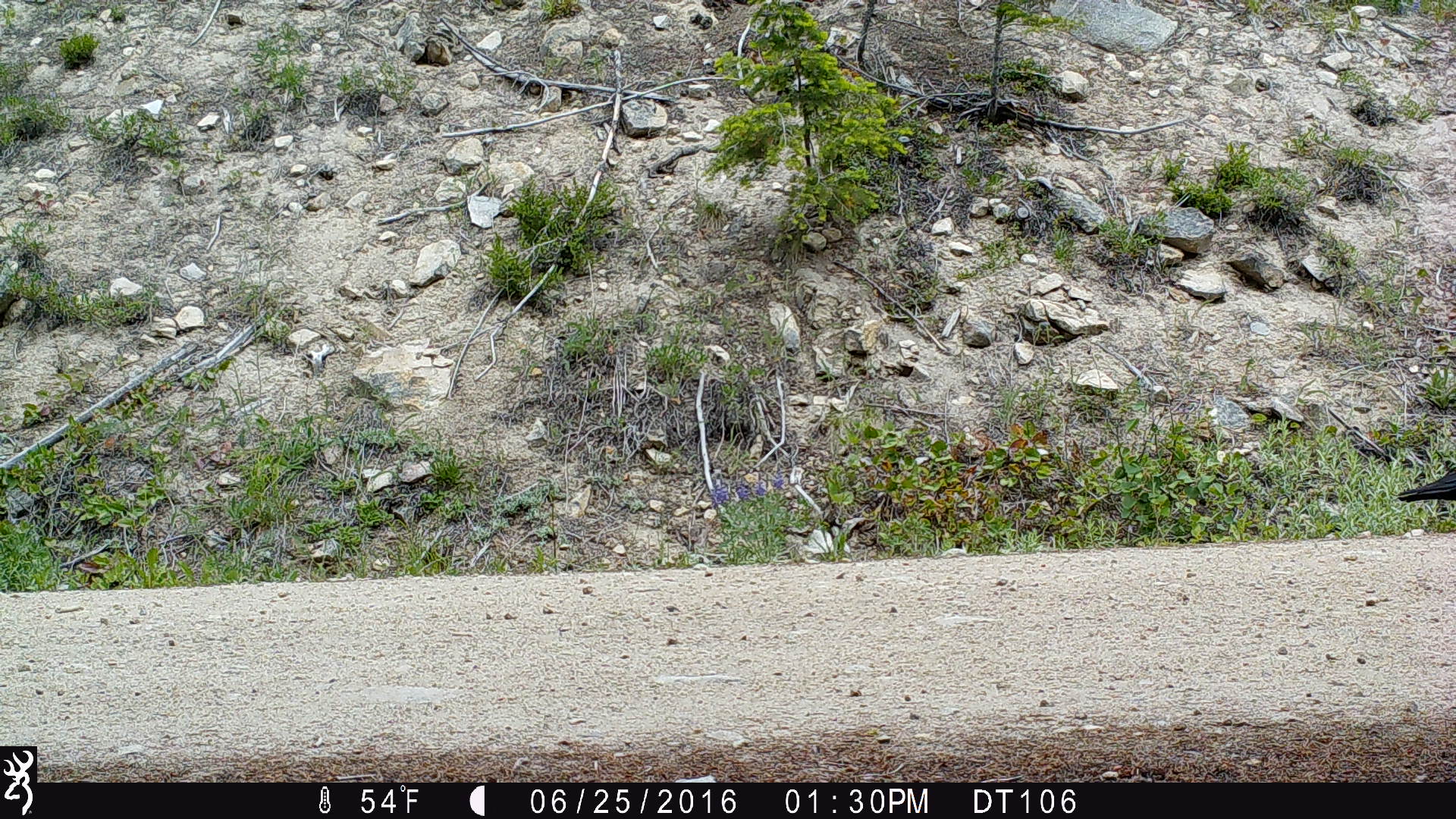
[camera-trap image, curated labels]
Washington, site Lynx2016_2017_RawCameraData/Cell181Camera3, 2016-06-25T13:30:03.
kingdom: Animalia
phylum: Chordata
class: Aves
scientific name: Aves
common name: birds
Aves (birds). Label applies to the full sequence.